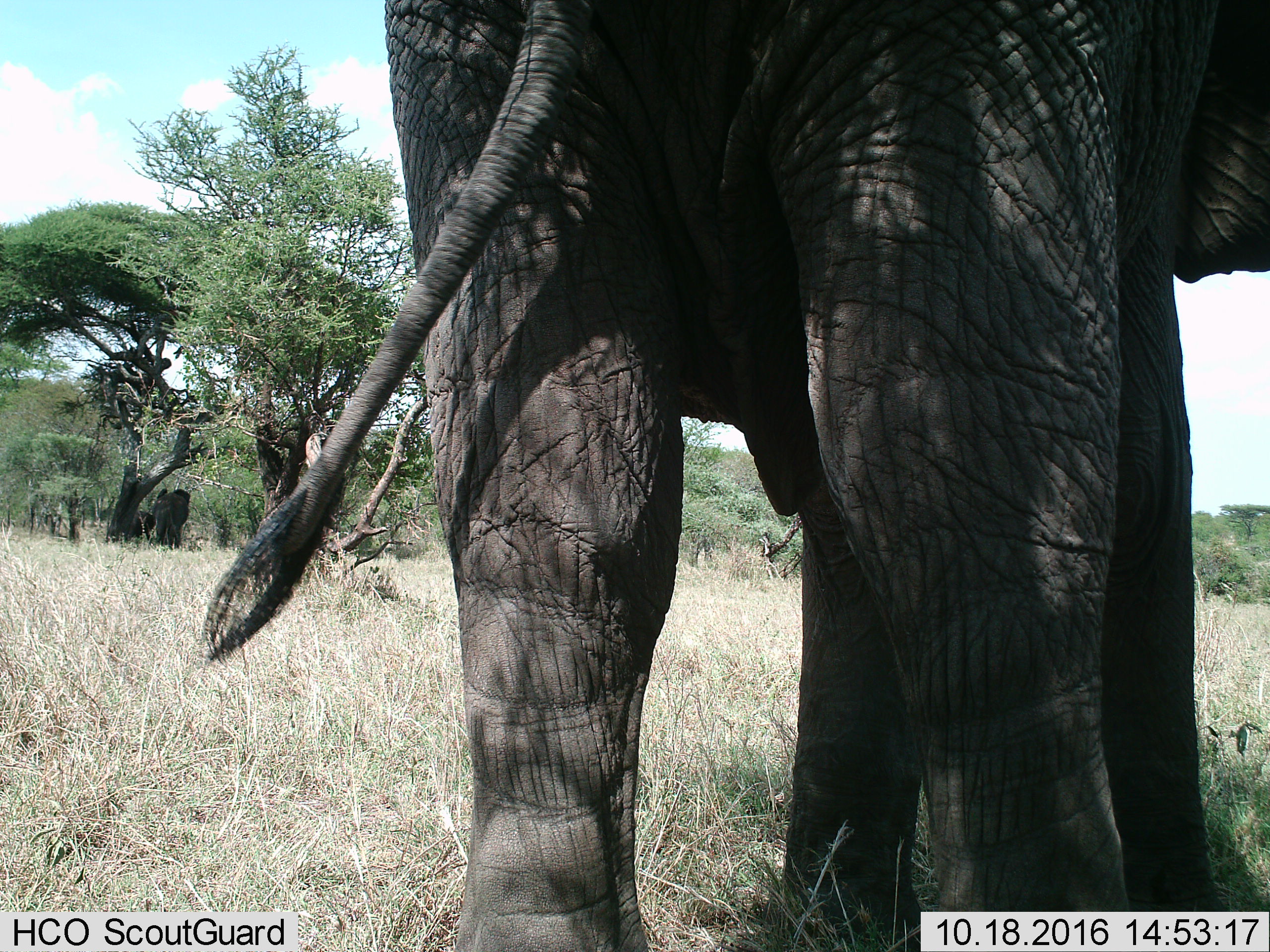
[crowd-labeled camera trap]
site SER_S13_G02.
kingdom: Animalia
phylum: Chordata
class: Mammalia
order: Proboscidea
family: Elephantidae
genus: Loxodonta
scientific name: Loxodonta africana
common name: african bush elephant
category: elephant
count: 3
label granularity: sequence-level